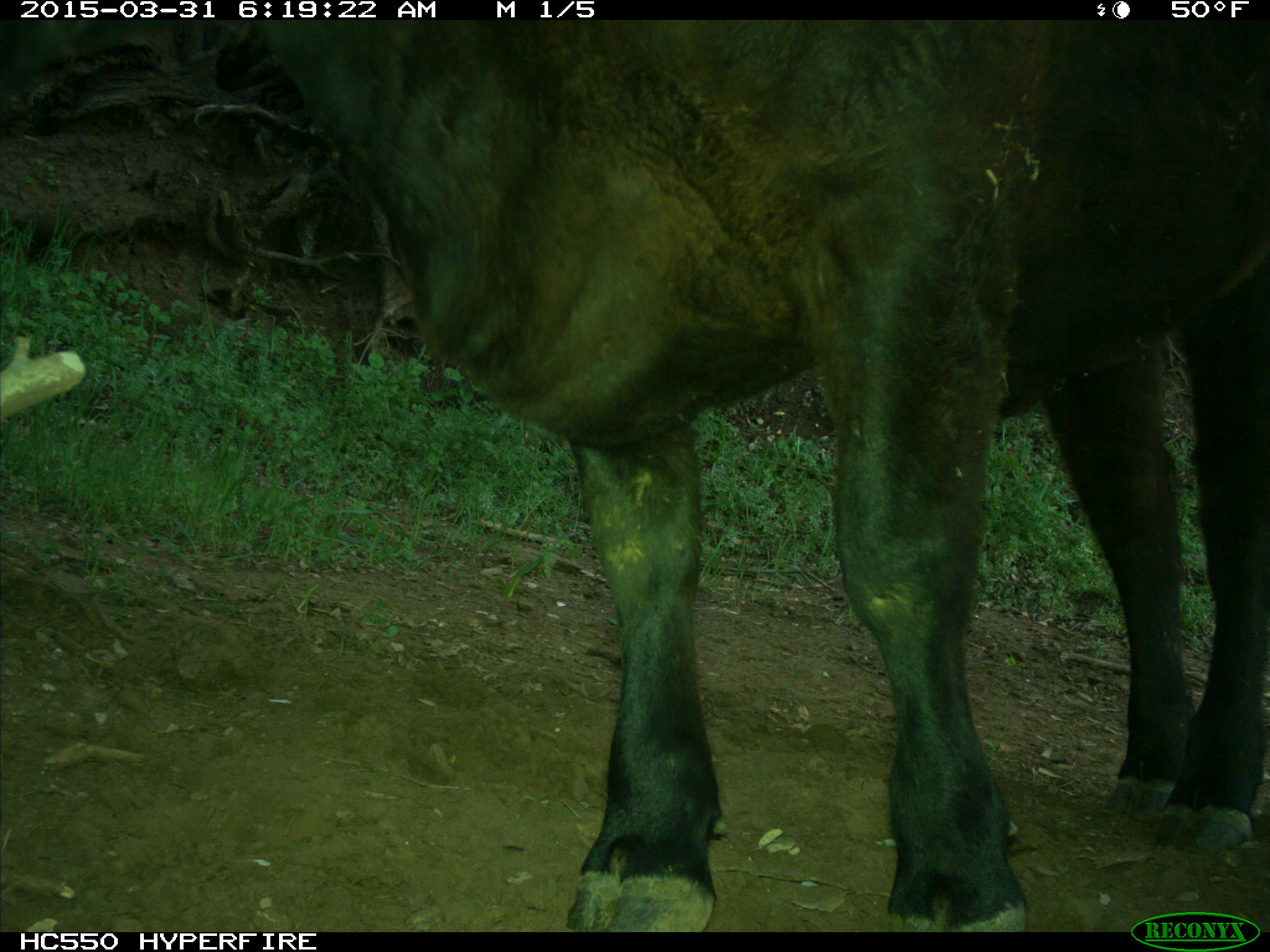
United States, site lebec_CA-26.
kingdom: Animalia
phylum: Chordata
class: Mammalia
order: Artiodactyla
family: Bovidae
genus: Bos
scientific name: Bos taurus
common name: domestic cow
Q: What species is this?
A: Bos taurus (domestic cow).